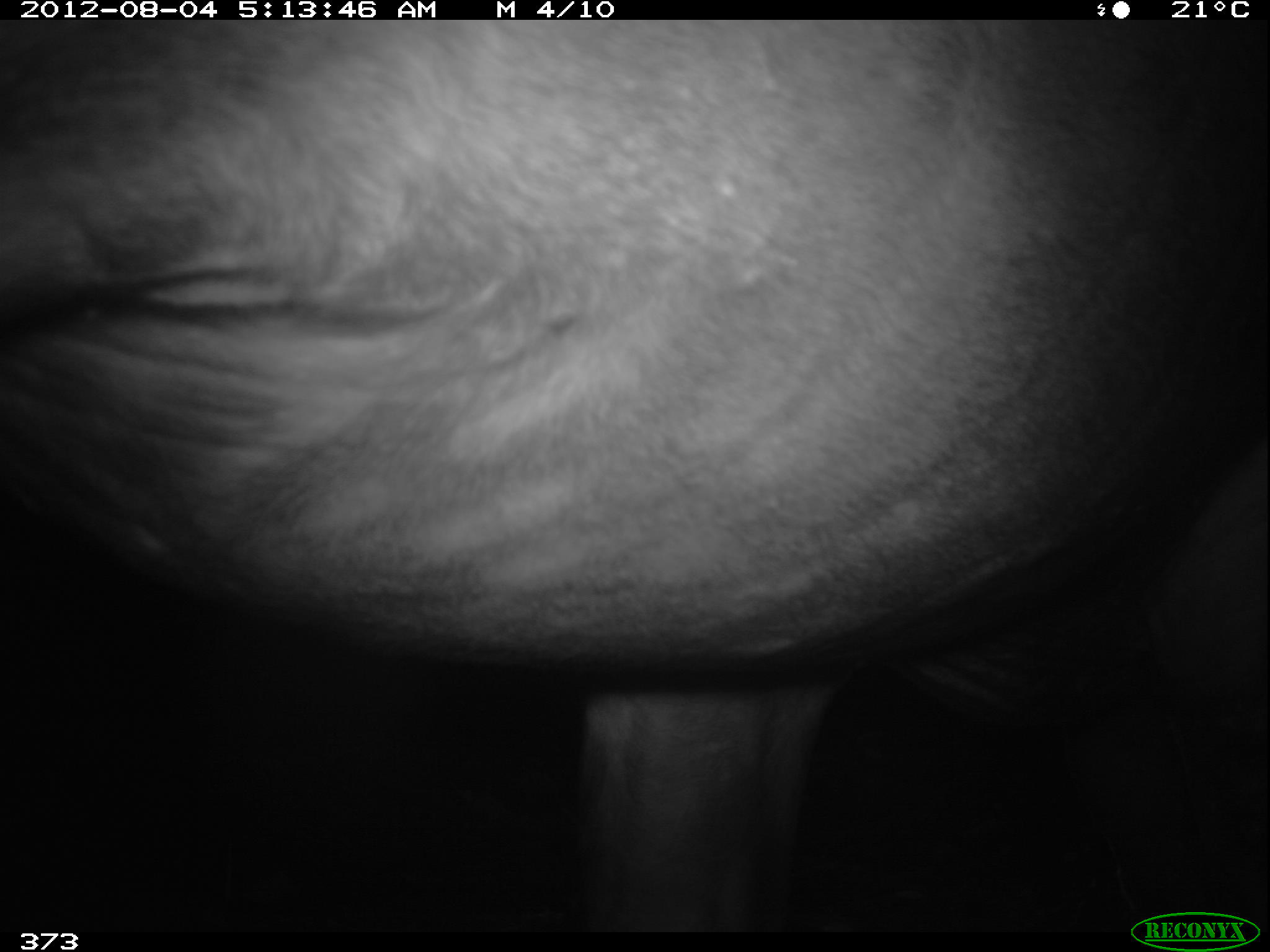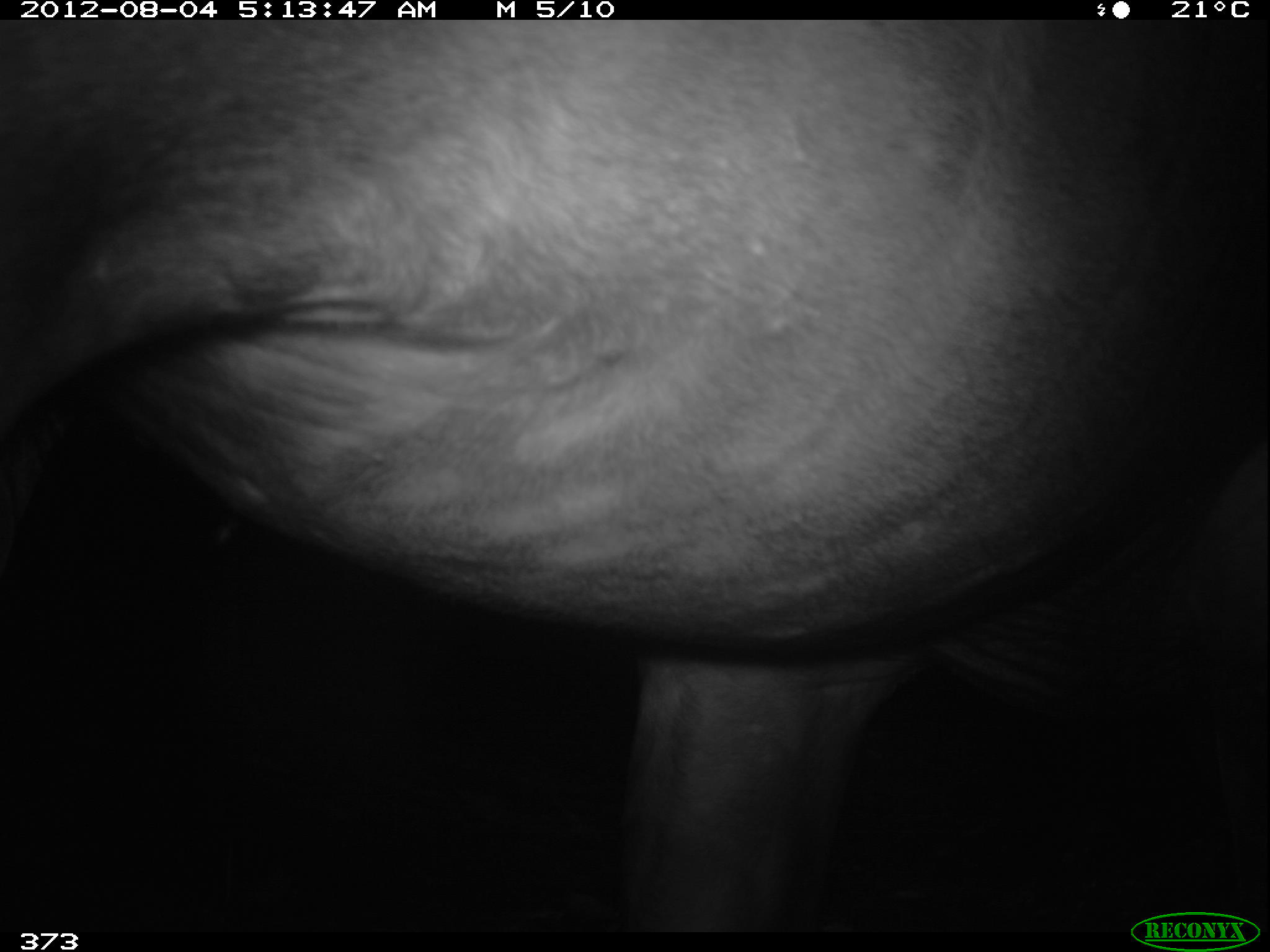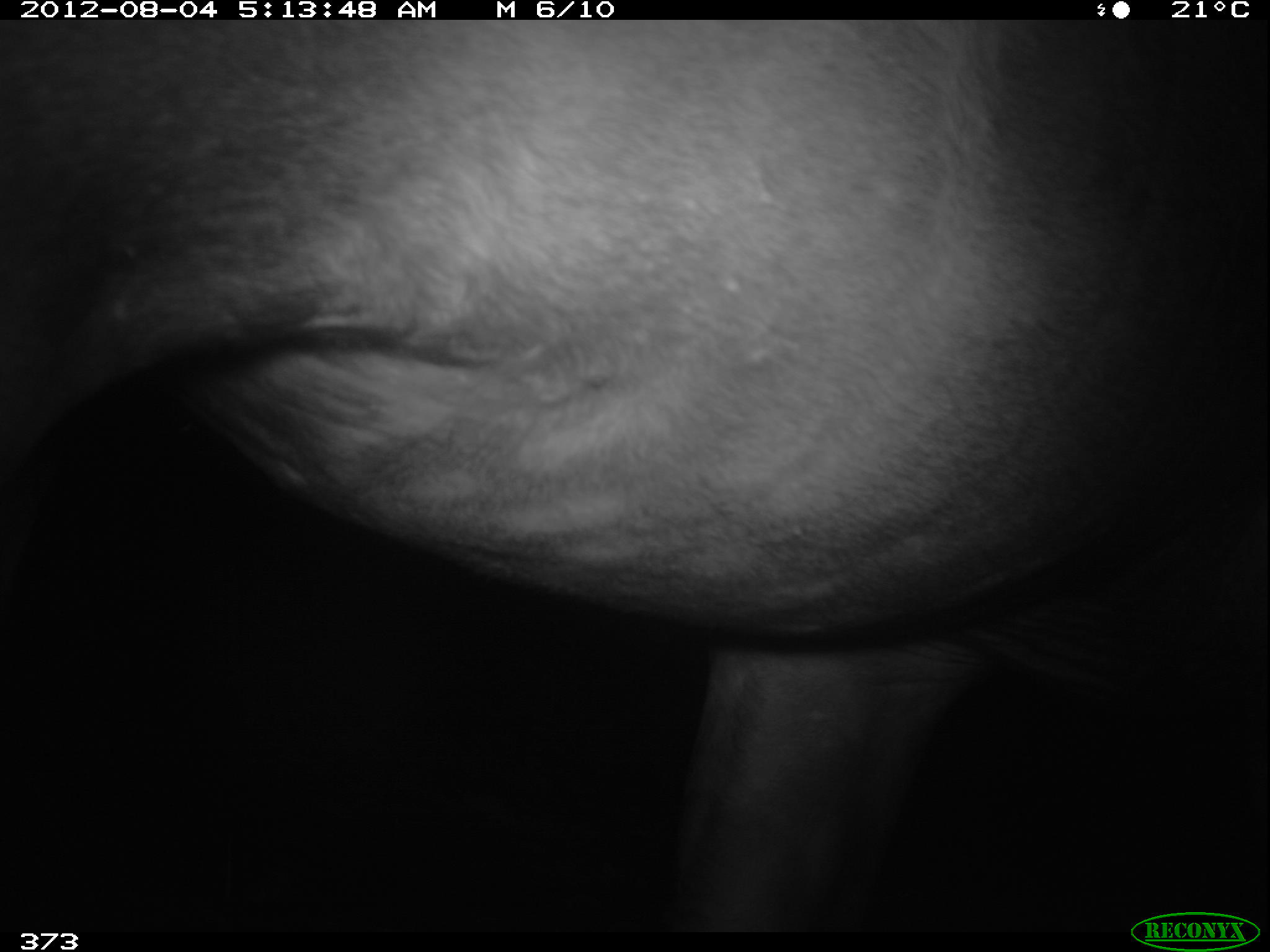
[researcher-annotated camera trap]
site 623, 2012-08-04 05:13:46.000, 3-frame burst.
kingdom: Animalia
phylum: Chordata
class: Mammalia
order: Perissodactyla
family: Tapiridae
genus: Tapirus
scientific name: Tapirus terrestris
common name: south american tapir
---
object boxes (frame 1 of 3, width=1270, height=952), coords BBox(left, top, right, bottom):
tapirus terrestris: BBox(0, 19, 1265, 930)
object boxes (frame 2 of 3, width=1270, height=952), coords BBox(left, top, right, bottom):
tapirus terrestris: BBox(0, 19, 1265, 930)